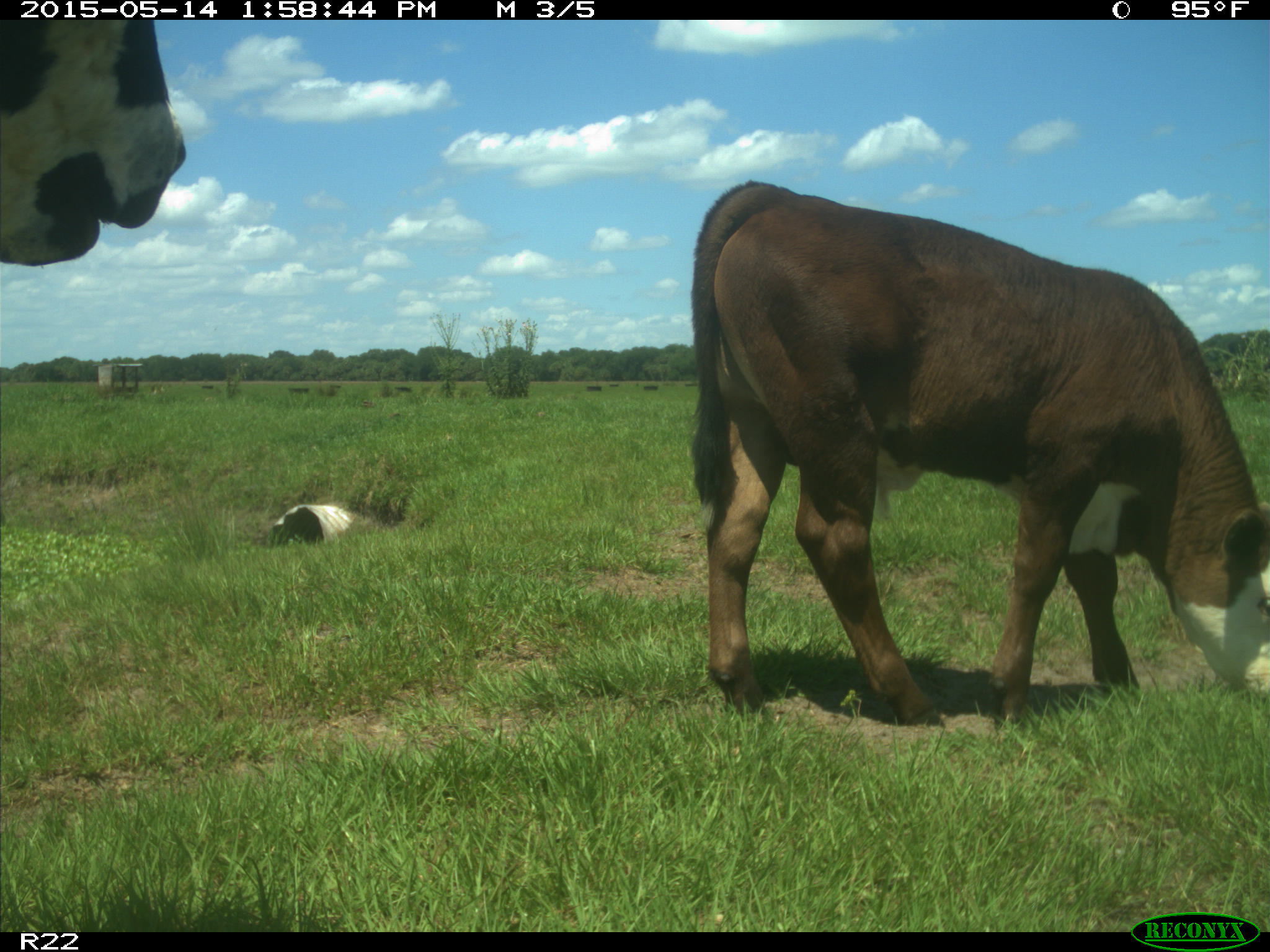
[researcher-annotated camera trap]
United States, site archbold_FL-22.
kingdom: Animalia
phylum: Chordata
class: Mammalia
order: Artiodactyla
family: Bovidae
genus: Bos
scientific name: Bos taurus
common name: domestic cow